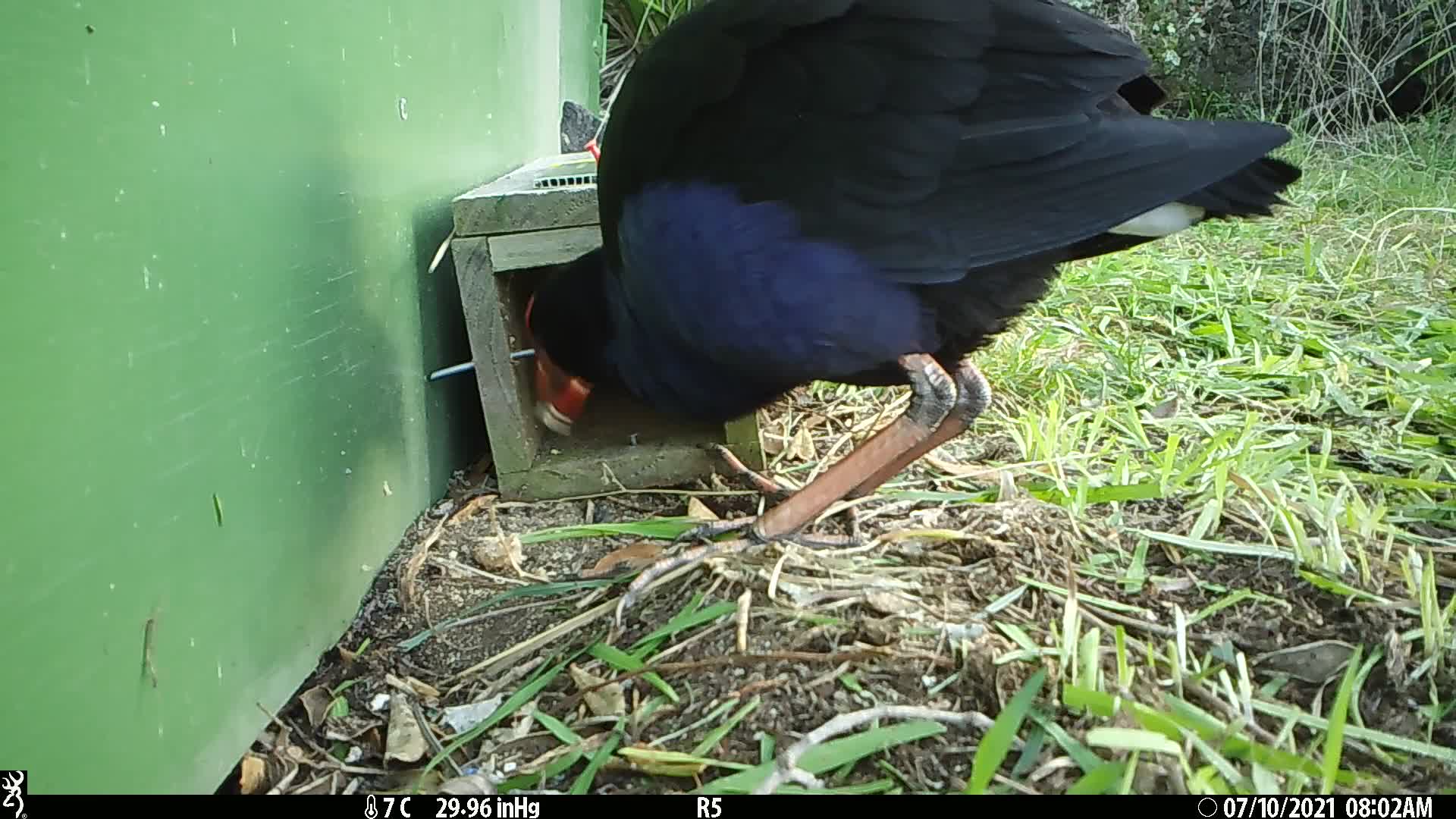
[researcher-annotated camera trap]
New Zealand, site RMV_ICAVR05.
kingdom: Animalia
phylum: Chordata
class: Aves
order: Gruiformes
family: Rallidae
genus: Porphyrio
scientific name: Porphyrio melanotus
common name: australasian swamphen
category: pukeko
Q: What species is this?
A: Pukeko (australasian swamphen) (Porphyrio melanotus).